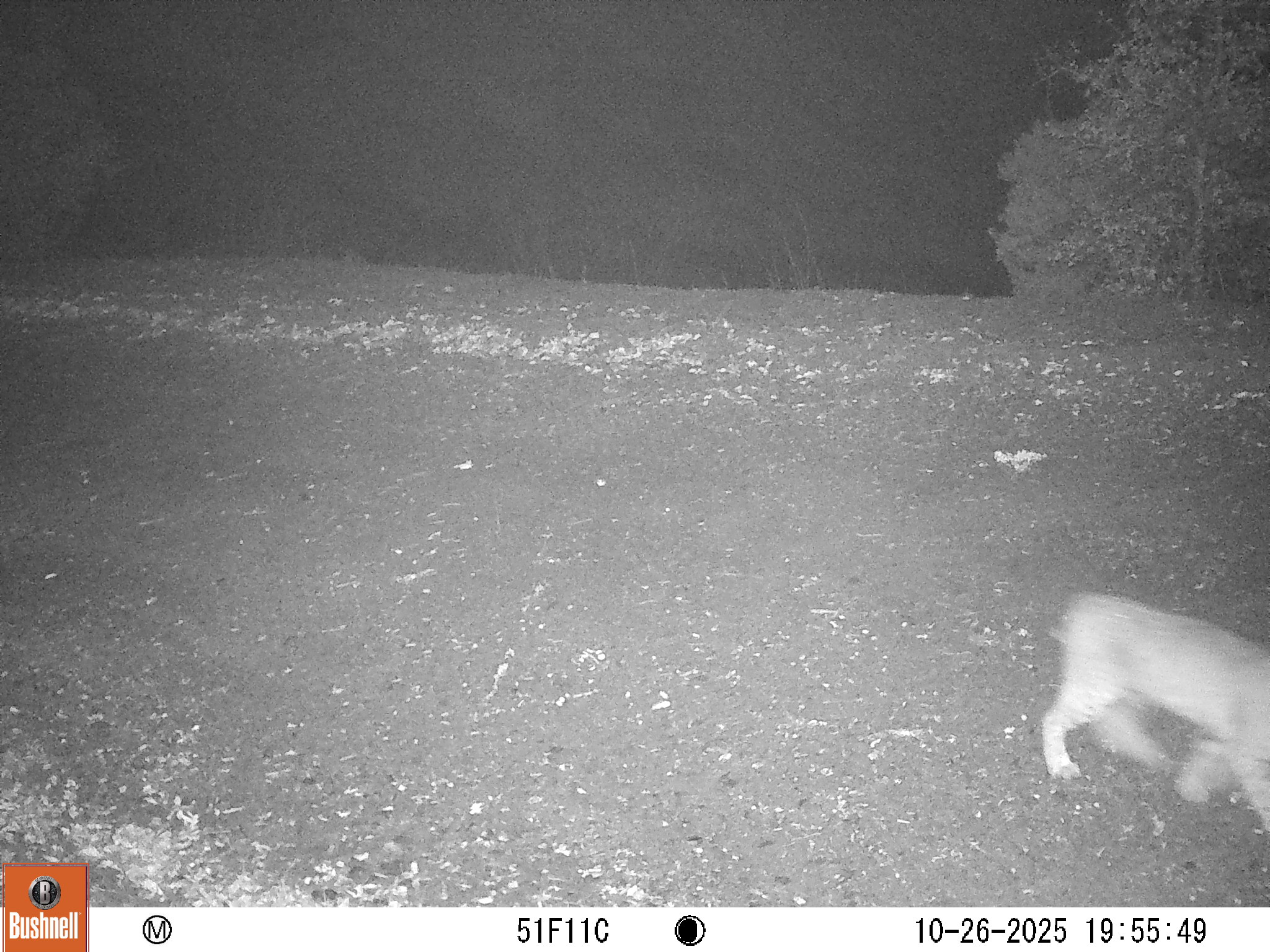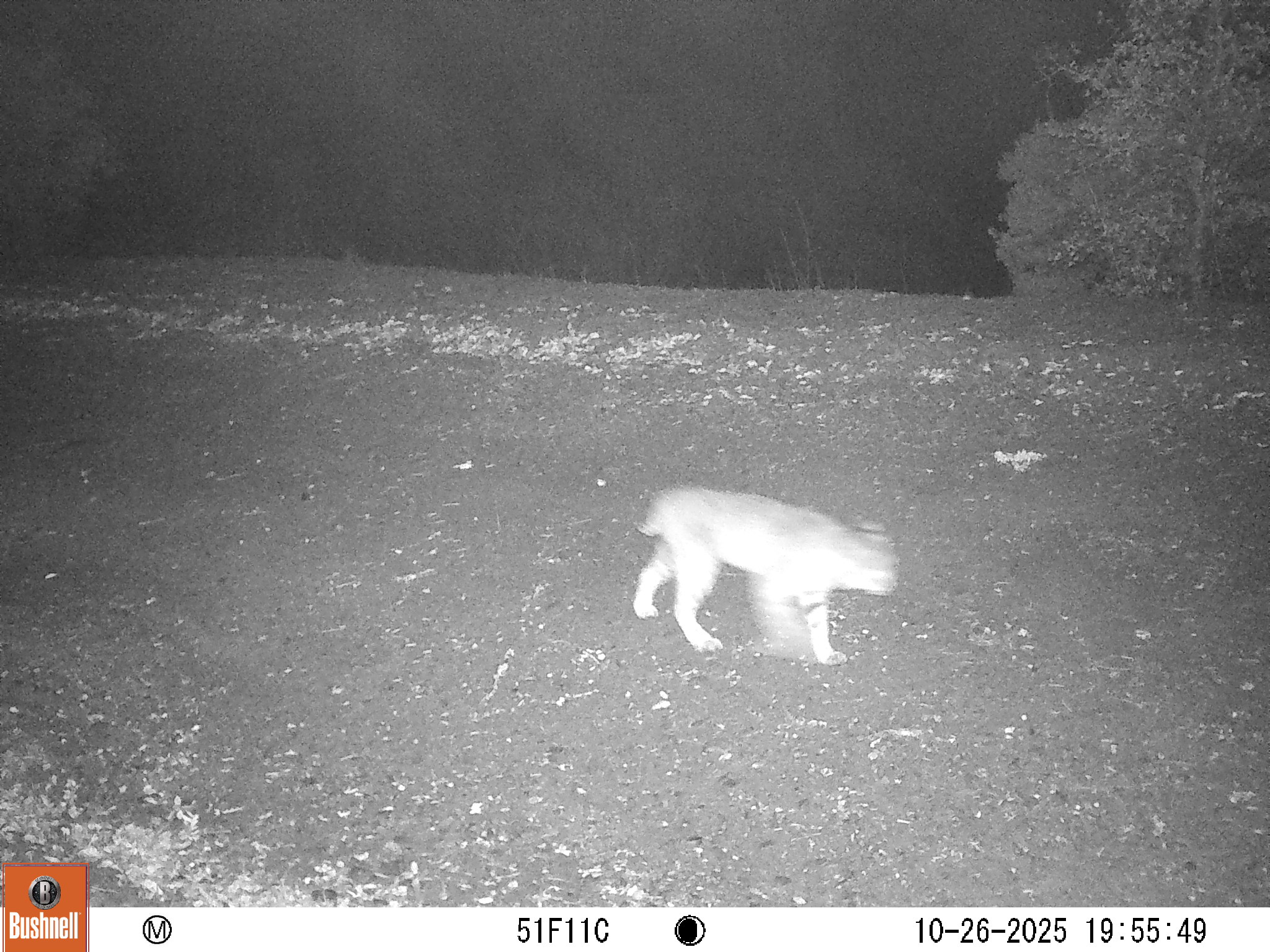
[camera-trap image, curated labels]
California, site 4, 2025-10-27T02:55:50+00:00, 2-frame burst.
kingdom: Animalia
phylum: Chordata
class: Mammalia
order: Carnivora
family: Felidae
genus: Lynx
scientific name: Lynx rufus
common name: bobcat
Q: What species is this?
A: Bobcat (Lynx rufus).